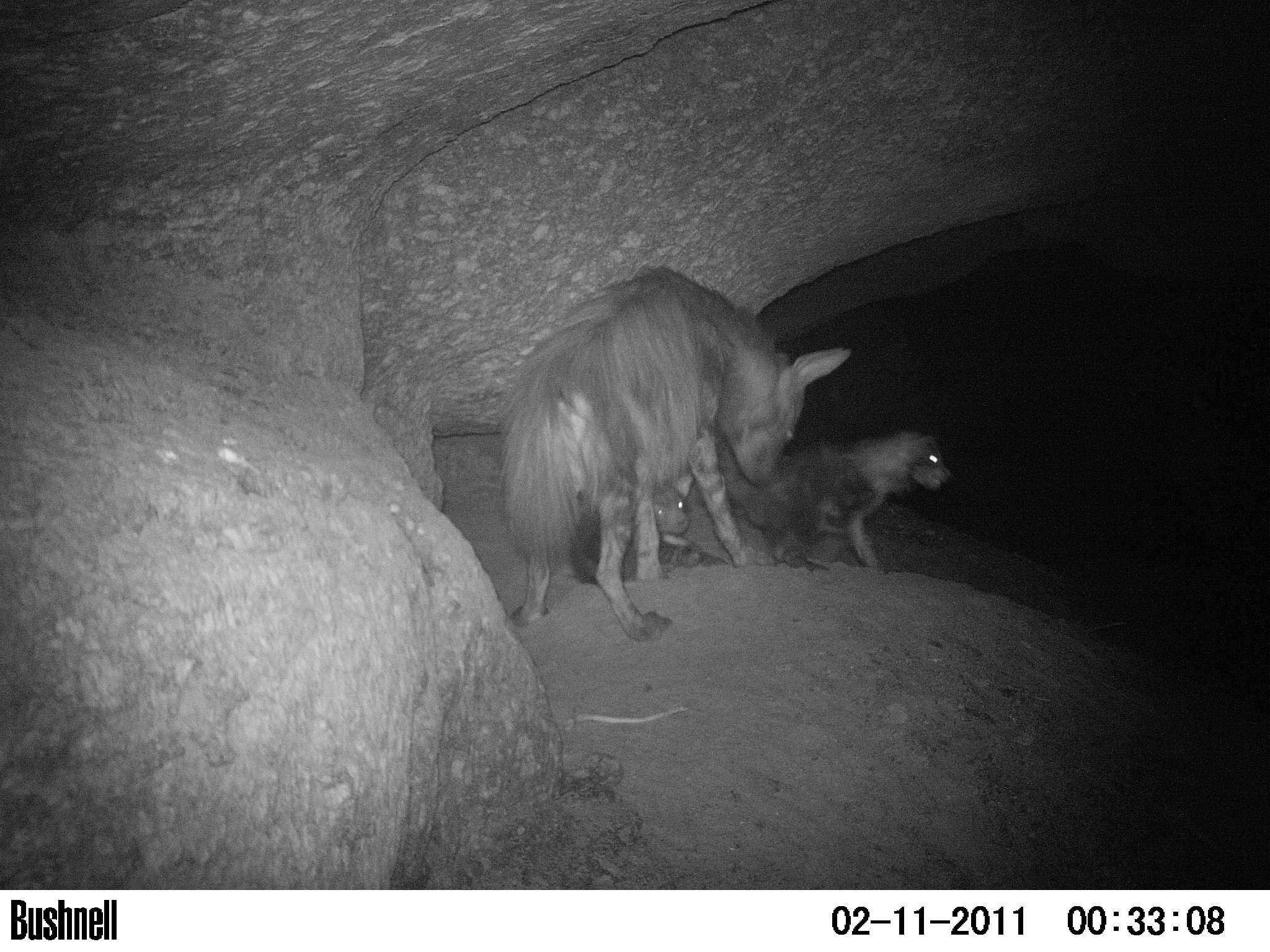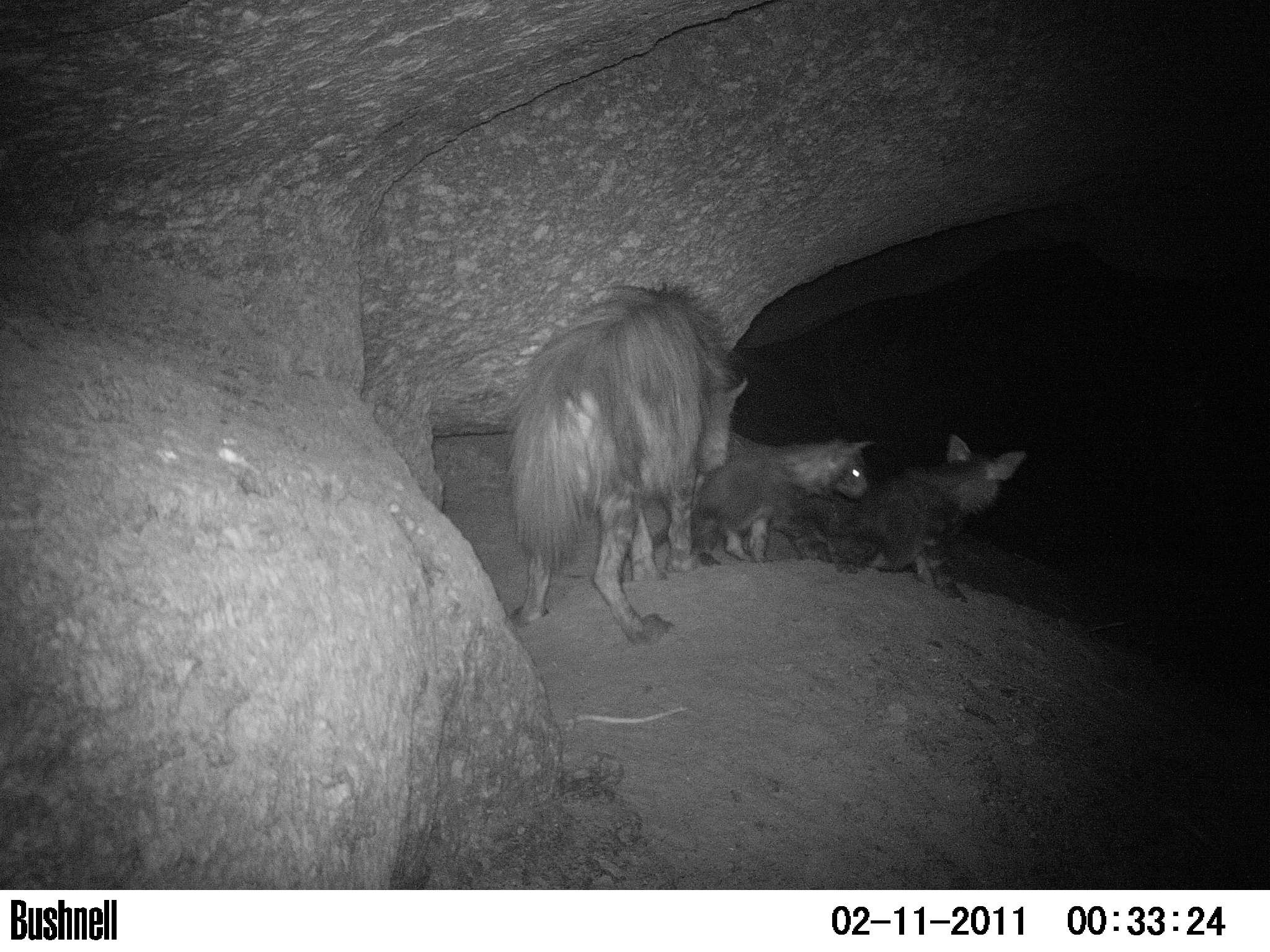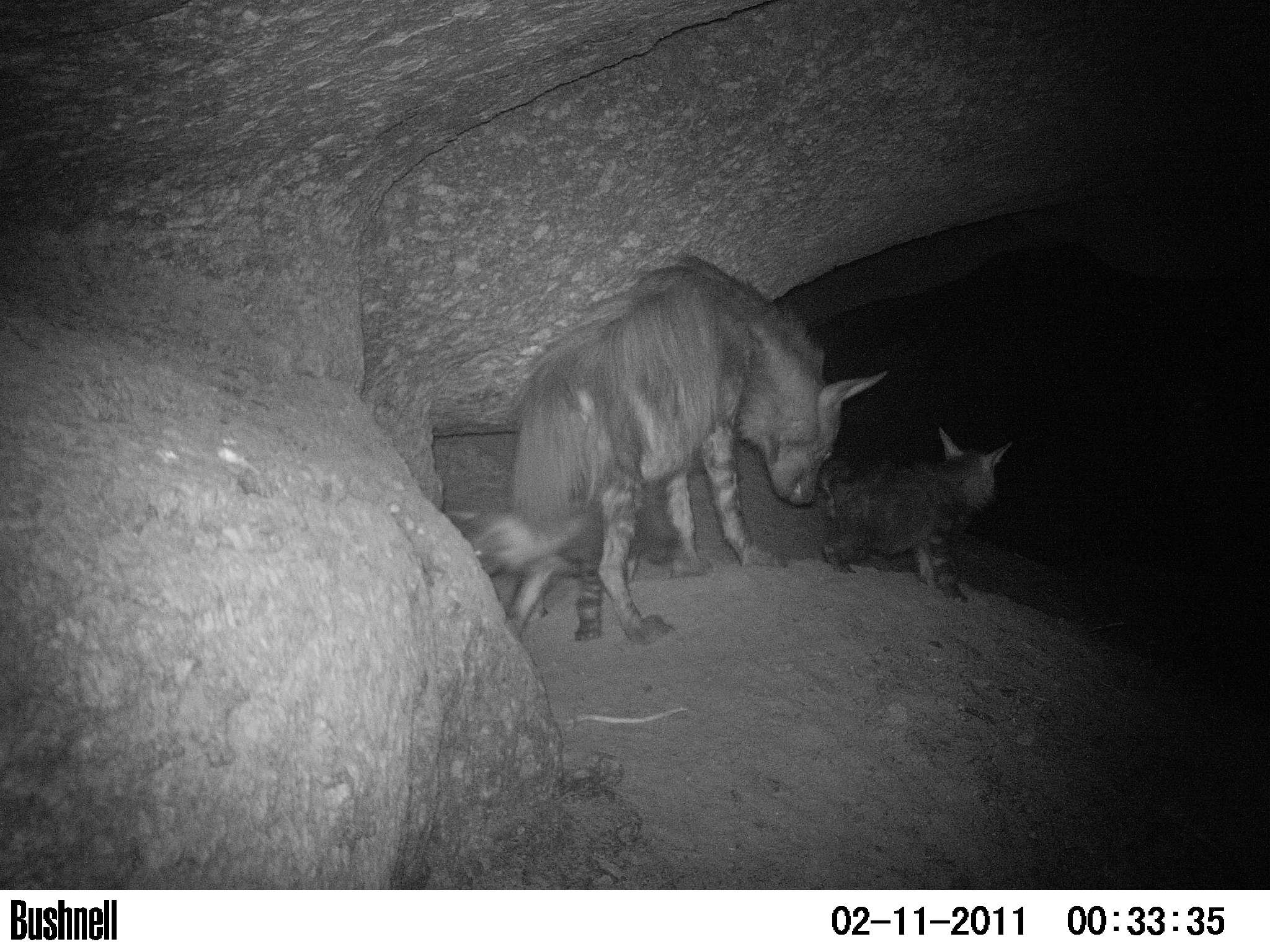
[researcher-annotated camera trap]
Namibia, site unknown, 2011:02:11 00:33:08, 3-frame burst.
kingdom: Animalia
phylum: Chordata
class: Mammalia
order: Carnivora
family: Hyaenidae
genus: Parahyaena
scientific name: Parahyaena brunnea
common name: brown hyena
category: hyaena brunnea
Hyaena brunnea (brown hyena) (Parahyaena brunnea).